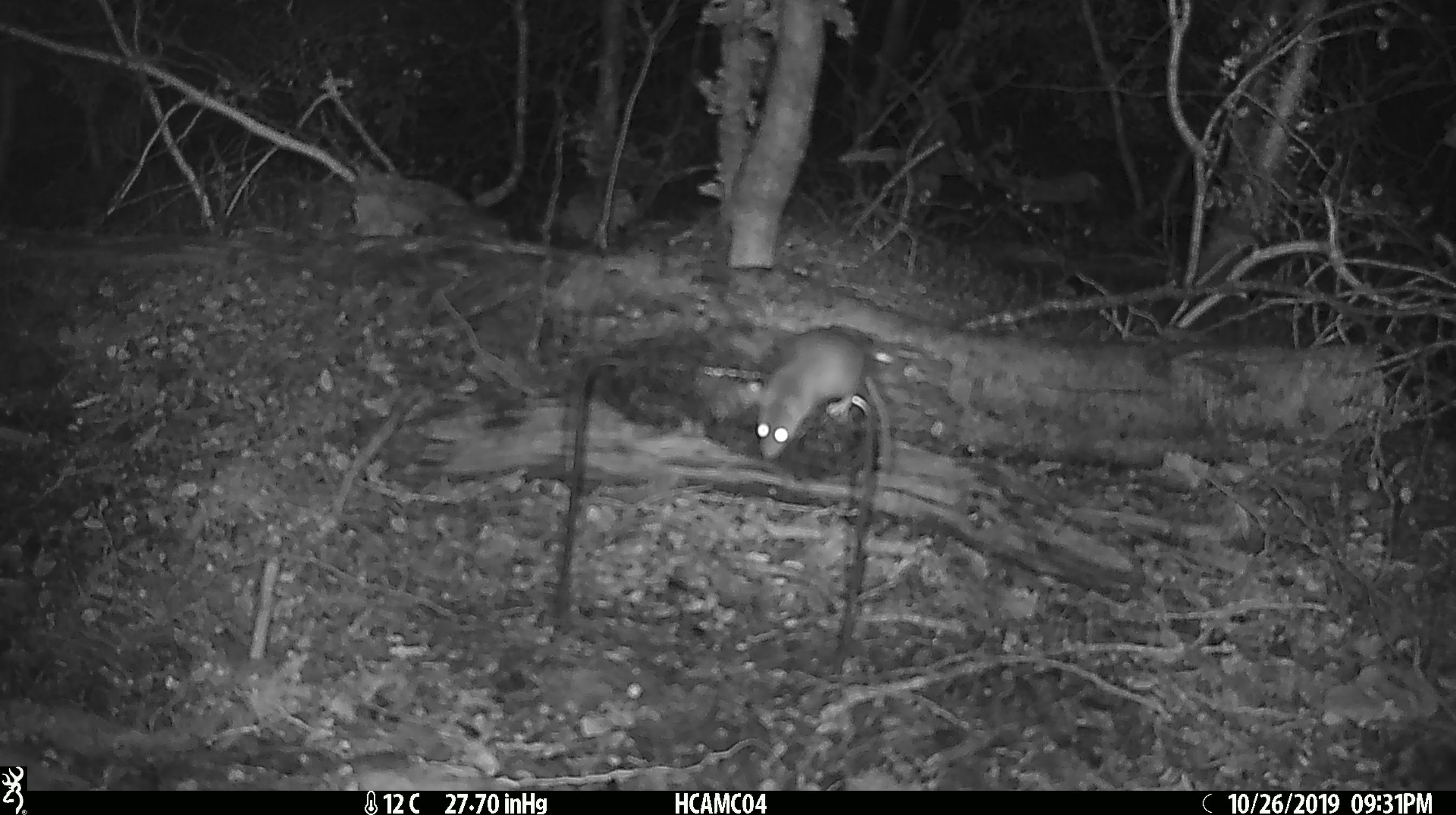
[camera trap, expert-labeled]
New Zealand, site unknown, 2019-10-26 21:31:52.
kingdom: Animalia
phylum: Chordata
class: Mammalia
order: Rodentia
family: Muridae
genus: Mus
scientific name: Mus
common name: mouse